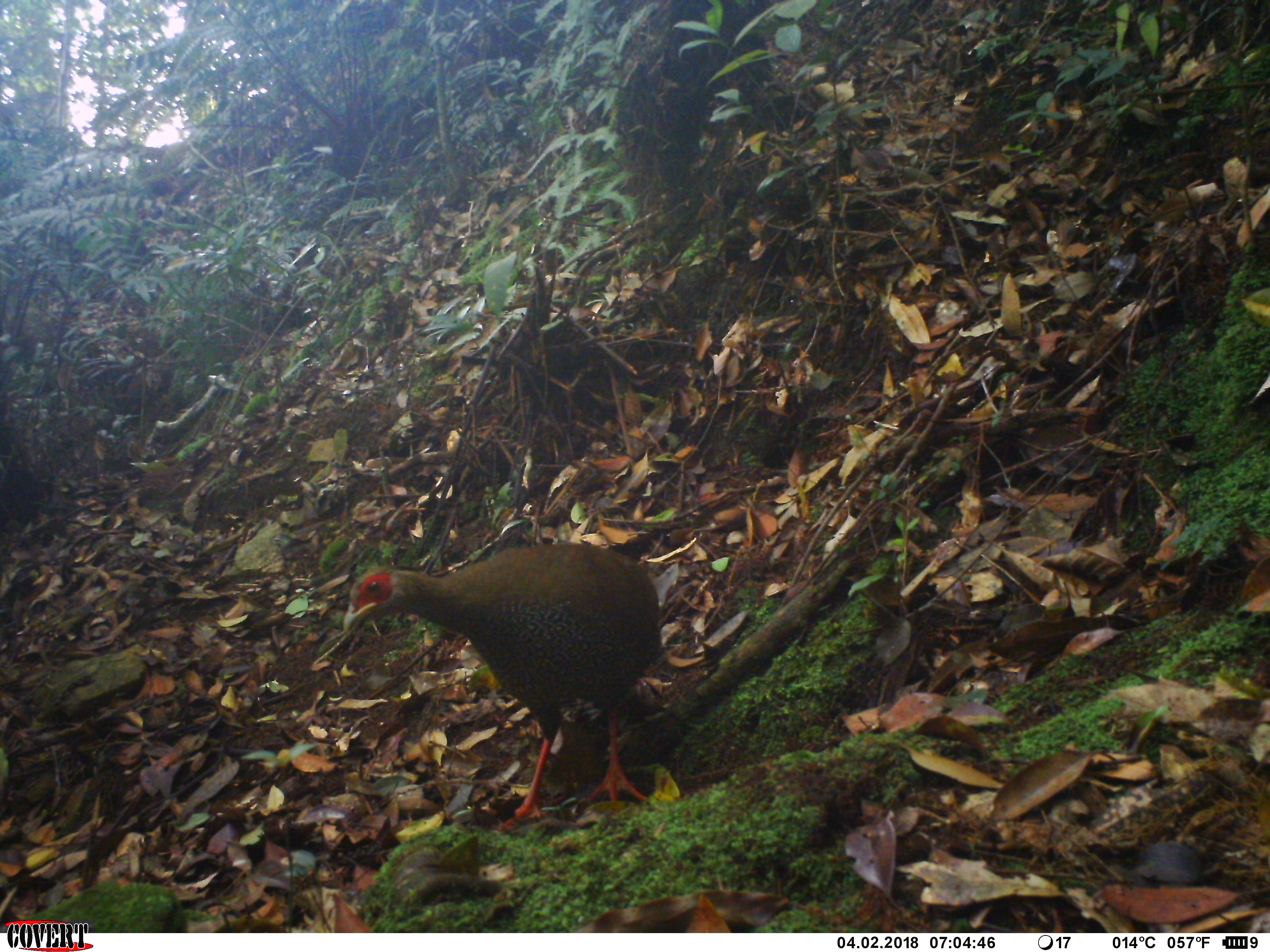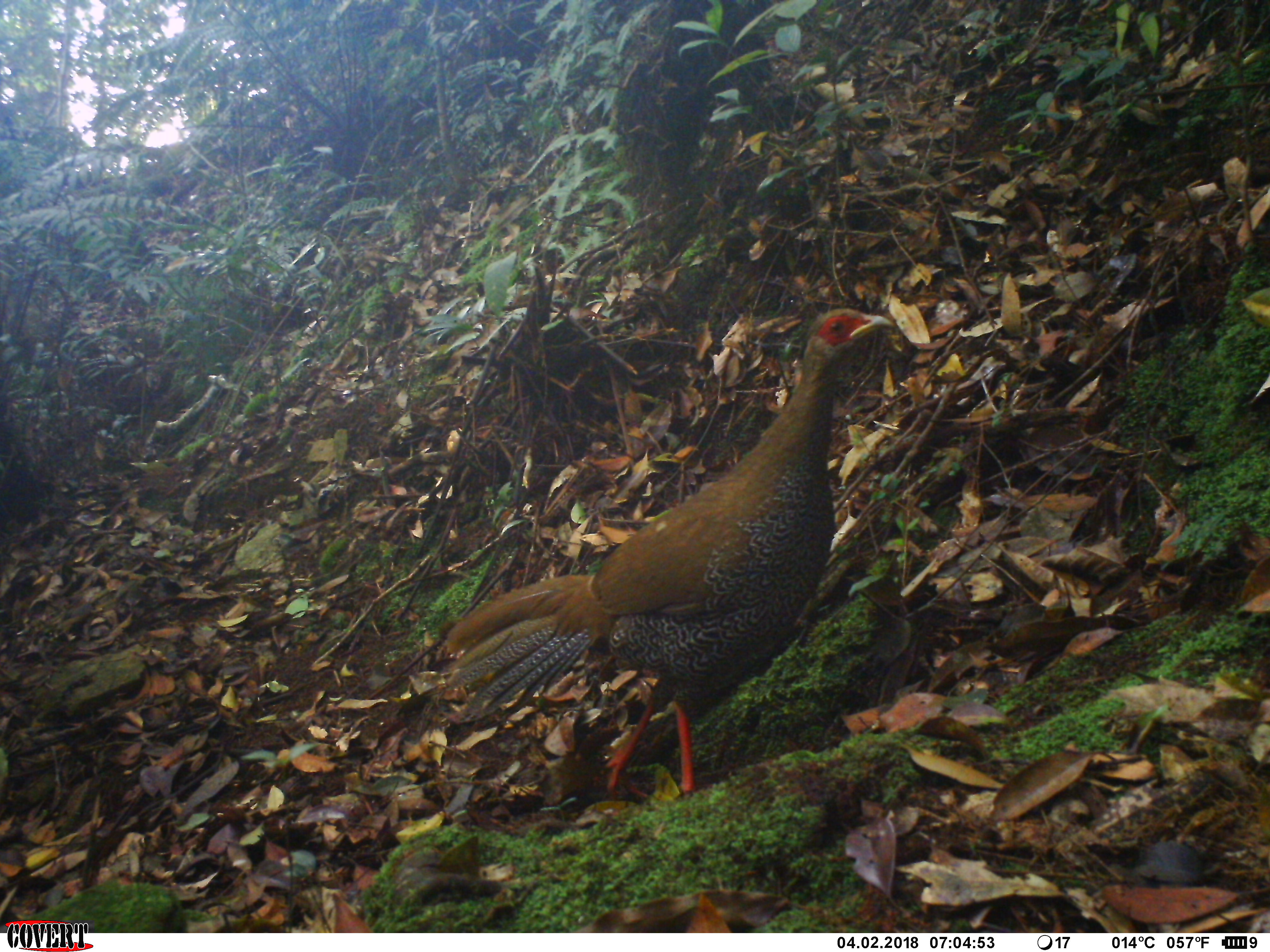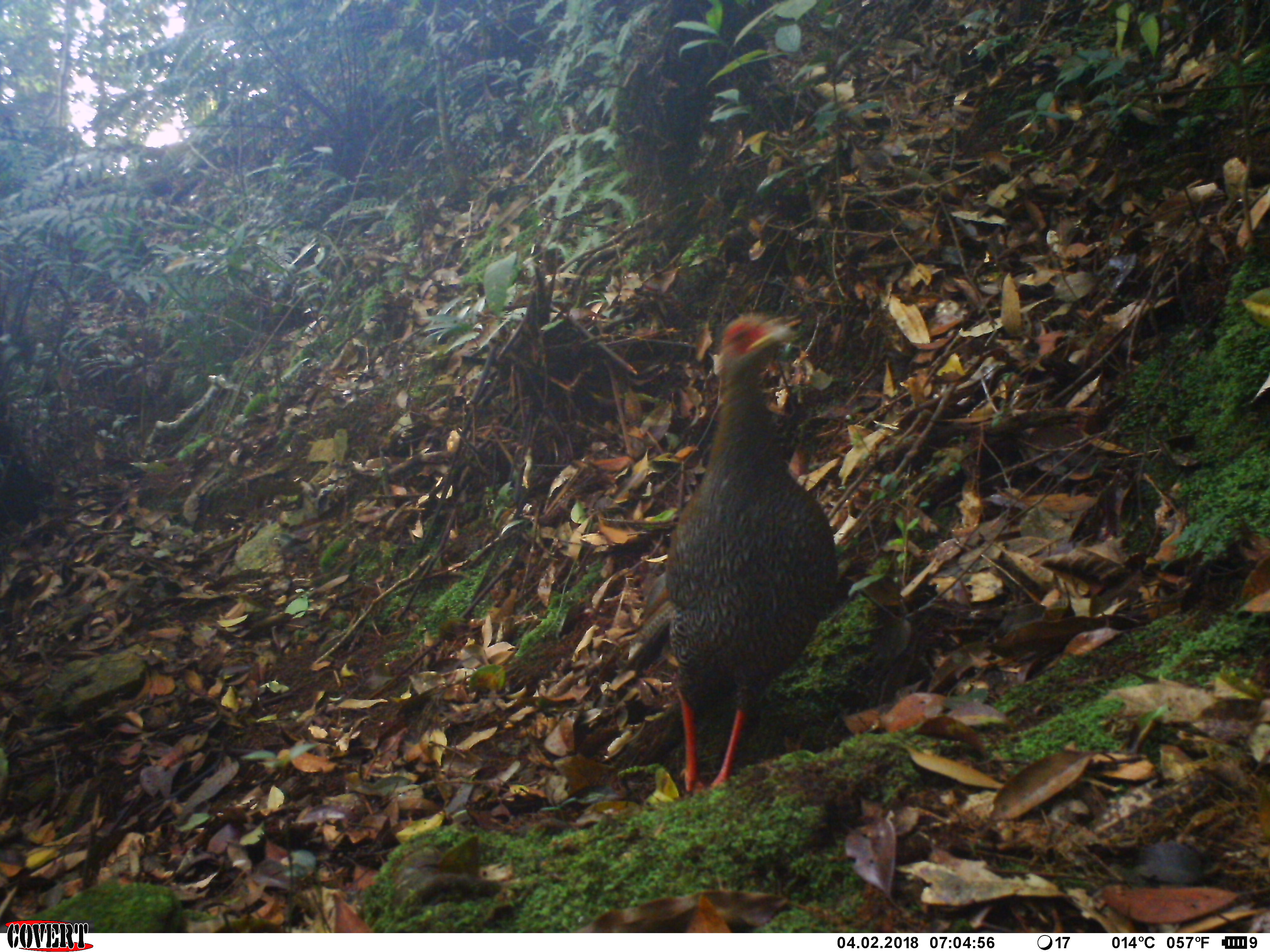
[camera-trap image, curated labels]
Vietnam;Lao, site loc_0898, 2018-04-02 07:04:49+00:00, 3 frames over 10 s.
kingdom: Animalia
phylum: Chordata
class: Aves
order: Galliformes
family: Phasianidae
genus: Lophura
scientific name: Lophura nycthemera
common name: silver pheasant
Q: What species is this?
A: Silver pheasant (Lophura nycthemera).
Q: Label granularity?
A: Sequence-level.